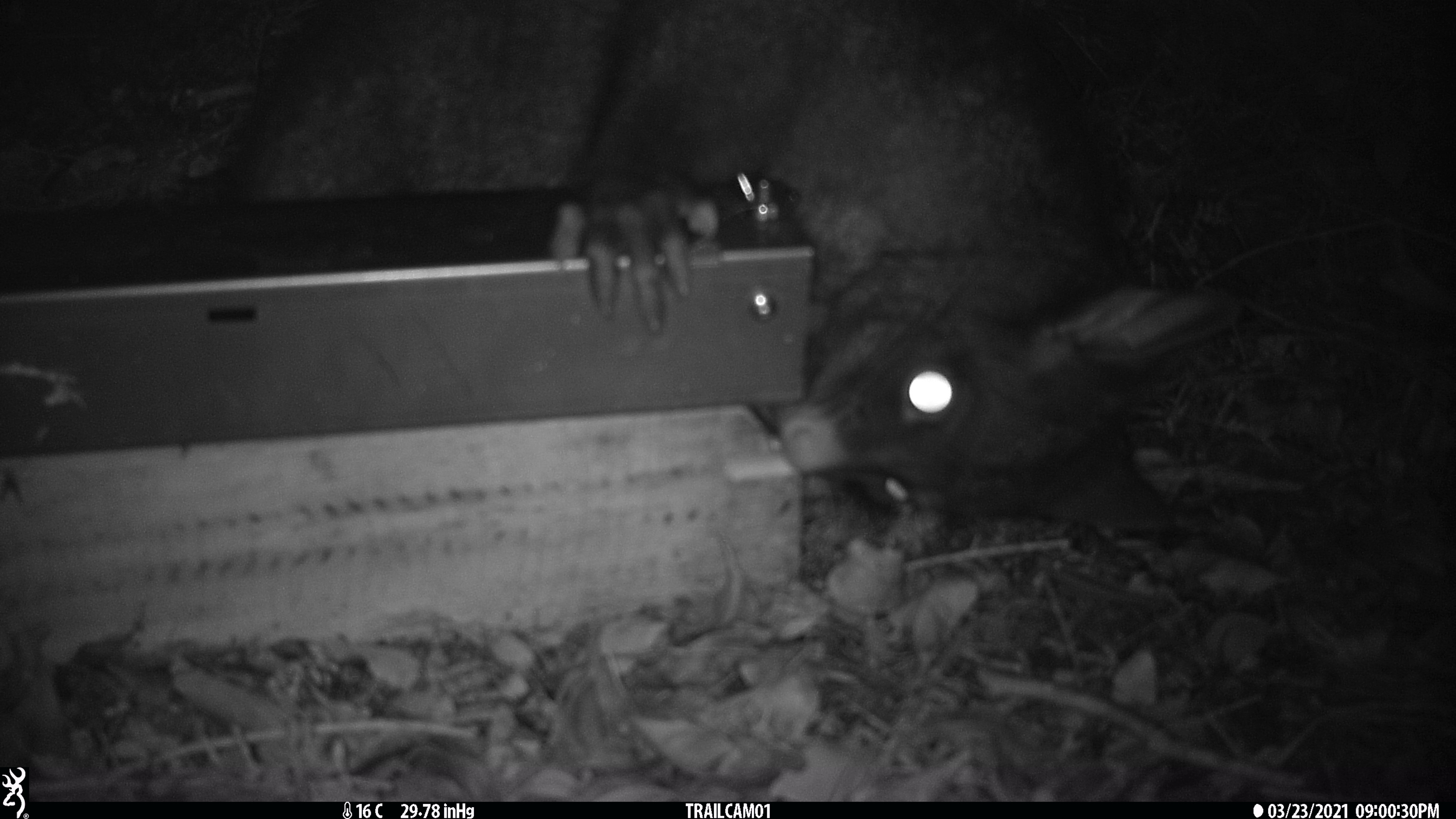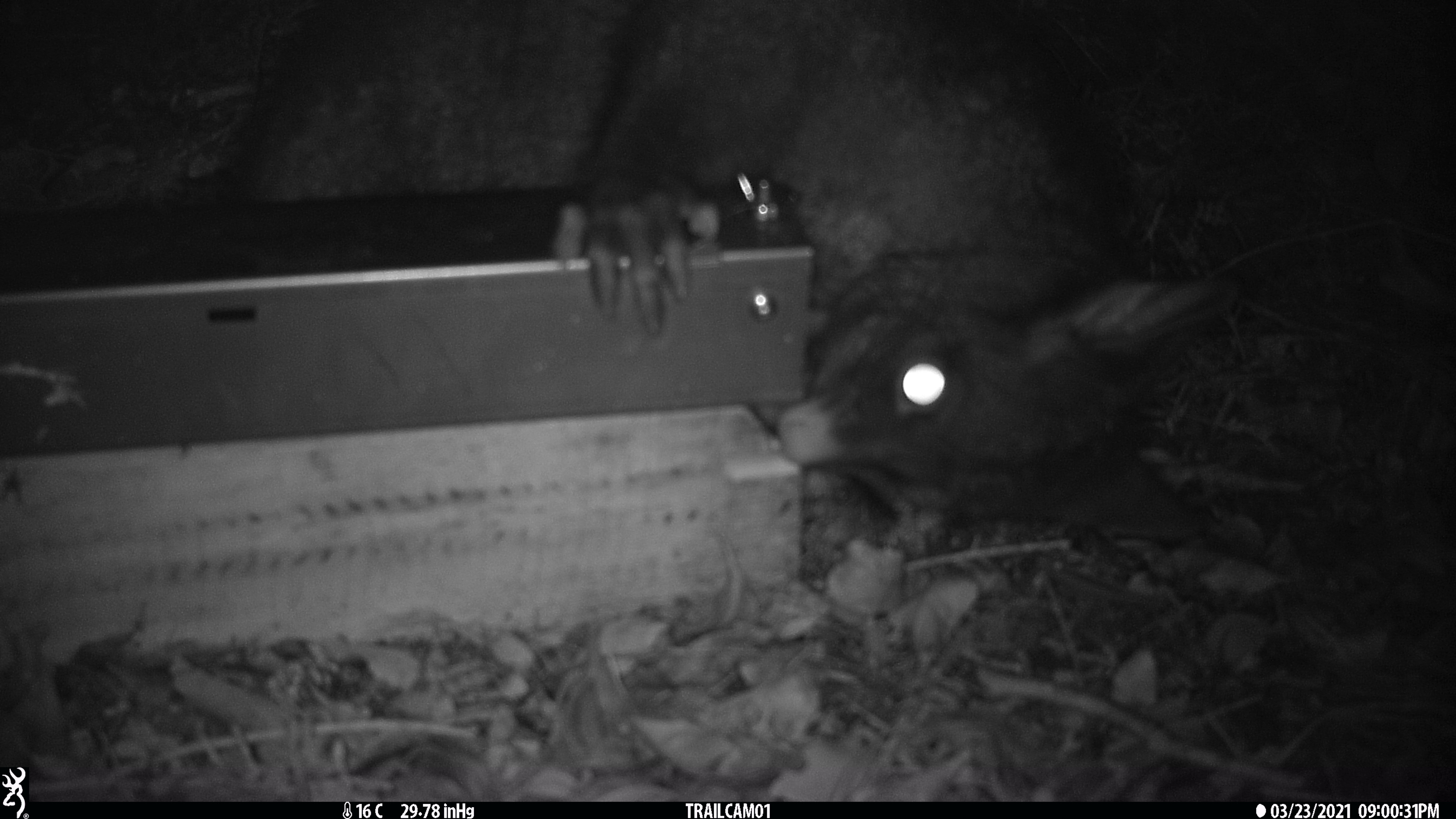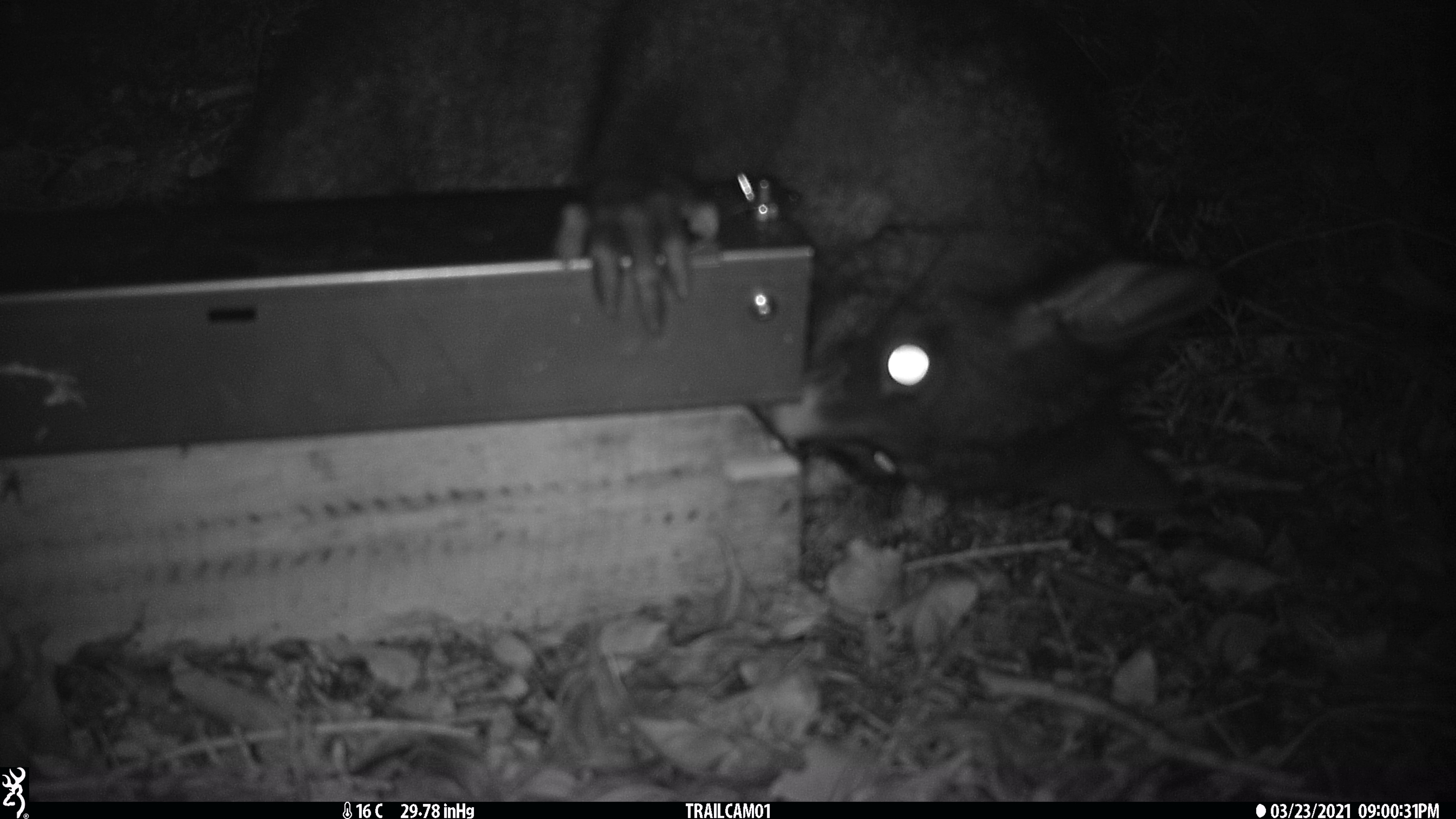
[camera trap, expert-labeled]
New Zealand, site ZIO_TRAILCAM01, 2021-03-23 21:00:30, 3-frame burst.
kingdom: Animalia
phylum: Chordata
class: Mammalia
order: Diprotodontia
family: Phalangeridae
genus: Trichosurus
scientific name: Trichosurus vulpecula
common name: common brushtail possum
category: possum